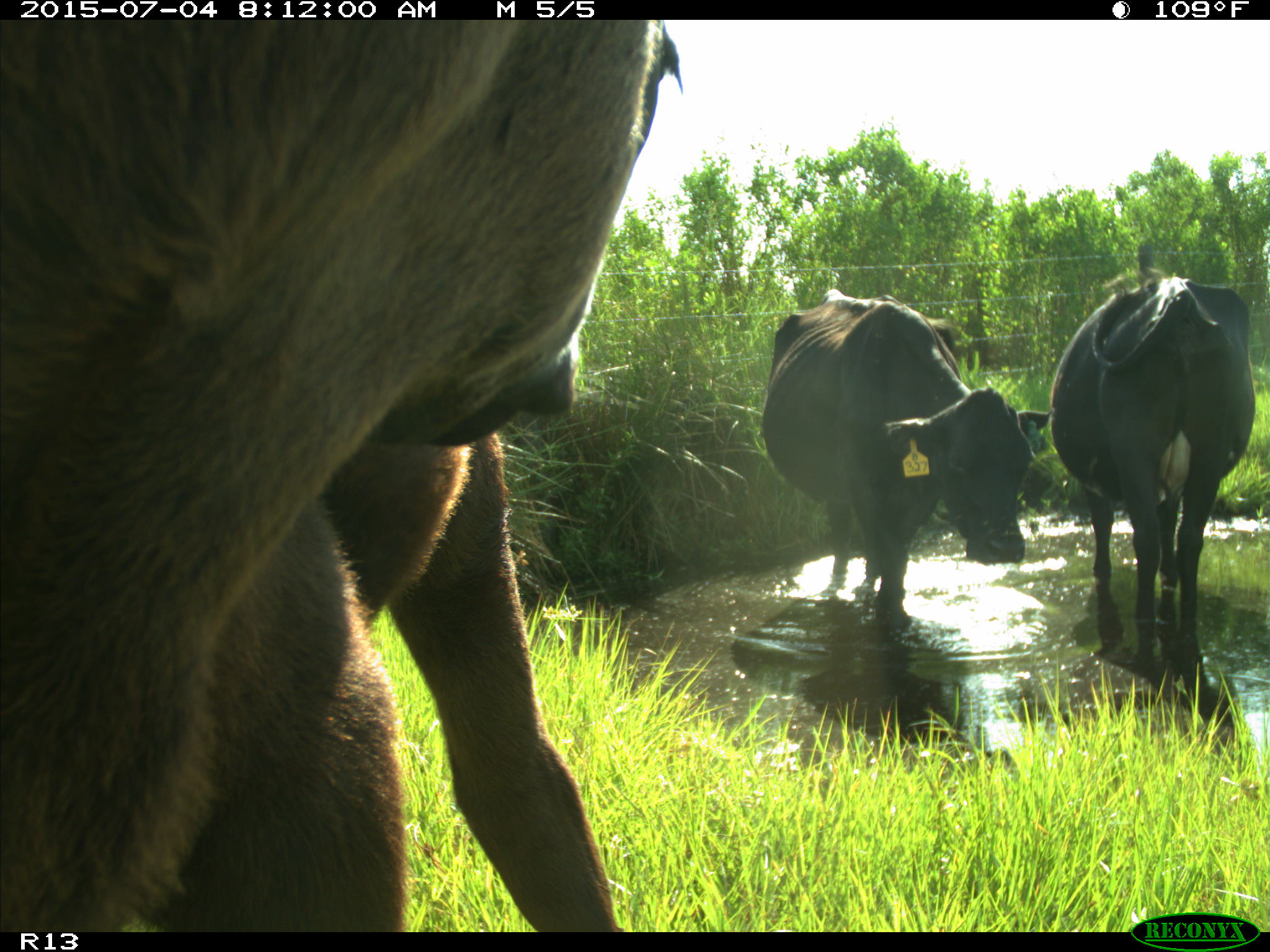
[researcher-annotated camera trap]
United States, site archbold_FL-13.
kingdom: Animalia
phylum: Chordata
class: Mammalia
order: Artiodactyla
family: Bovidae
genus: Bos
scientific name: Bos taurus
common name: domestic cow